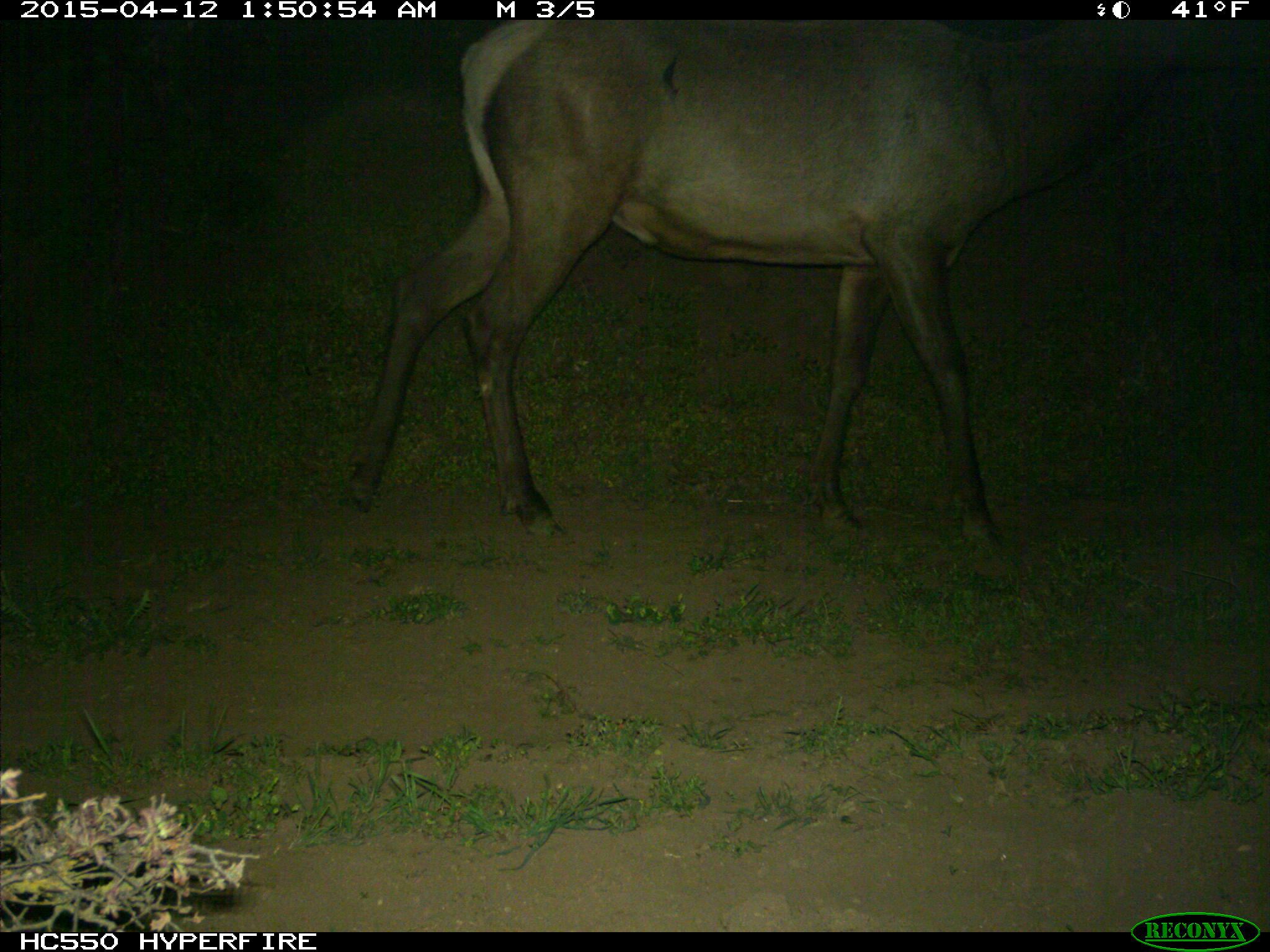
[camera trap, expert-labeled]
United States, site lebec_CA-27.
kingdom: Animalia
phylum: Chordata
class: Mammalia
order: Artiodactyla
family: Cervidae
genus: Cervus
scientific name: Cervus canadensis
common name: elk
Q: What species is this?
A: Cervus canadensis (elk).